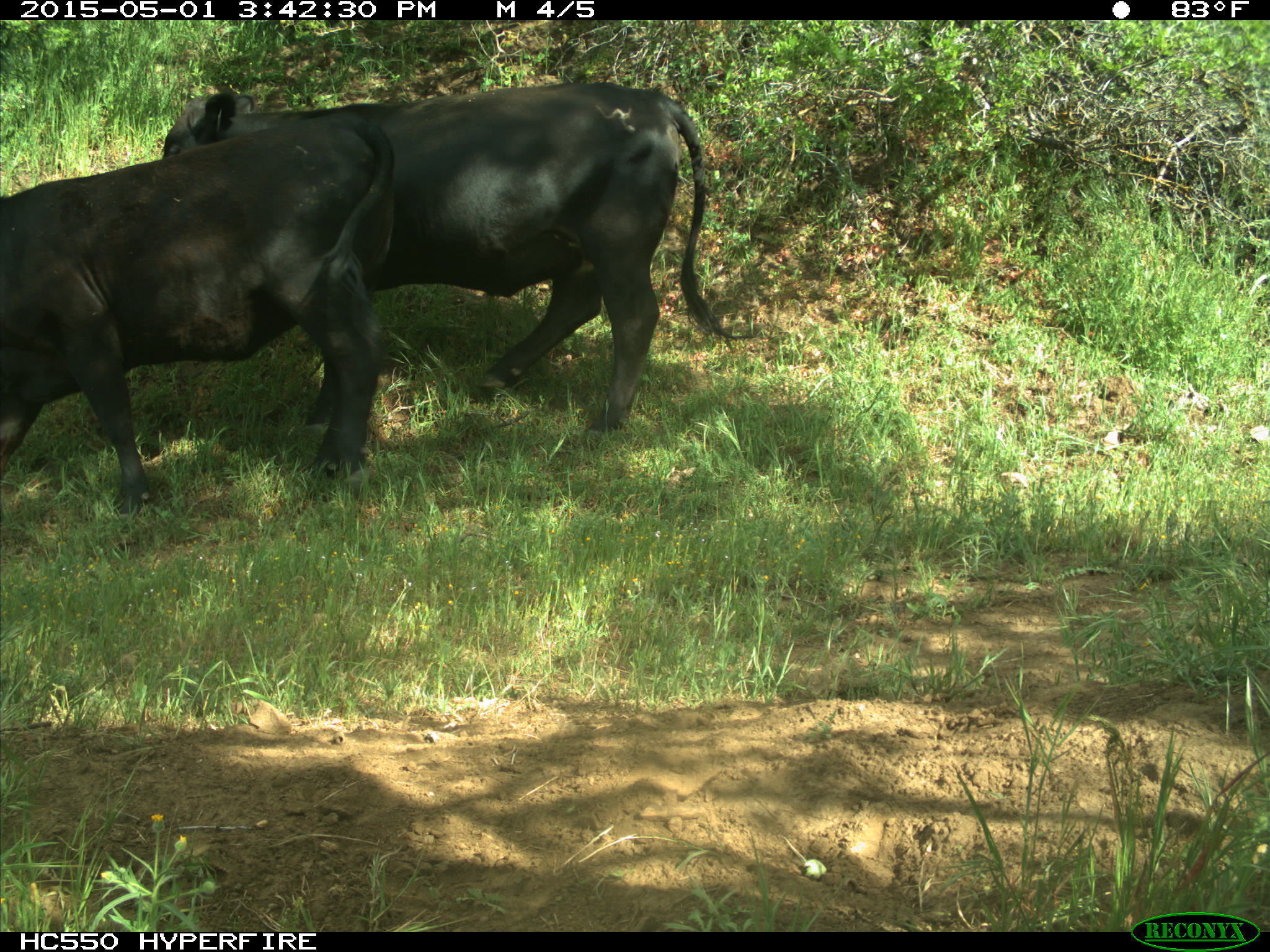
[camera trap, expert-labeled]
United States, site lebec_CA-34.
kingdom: Animalia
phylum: Chordata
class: Mammalia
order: Artiodactyla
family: Bovidae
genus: Bos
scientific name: Bos taurus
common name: domestic cow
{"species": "Bos taurus (domestic cow)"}